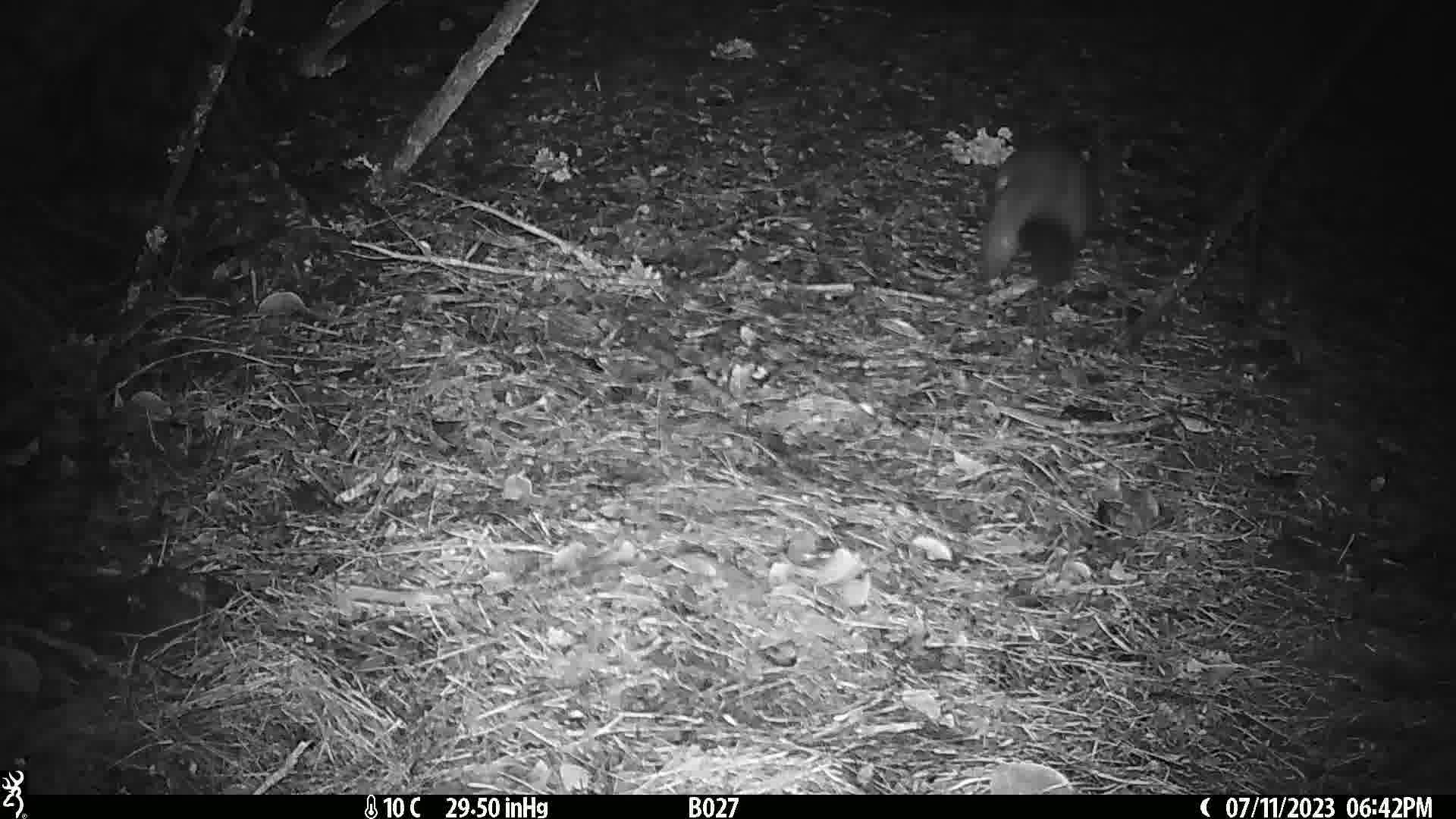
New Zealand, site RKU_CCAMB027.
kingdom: Animalia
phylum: Chordata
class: Mammalia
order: Diprotodontia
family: Phalangeridae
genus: Trichosurus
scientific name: Trichosurus vulpecula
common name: common brushtail possum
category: possum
Possum (common brushtail possum) (Trichosurus vulpecula).